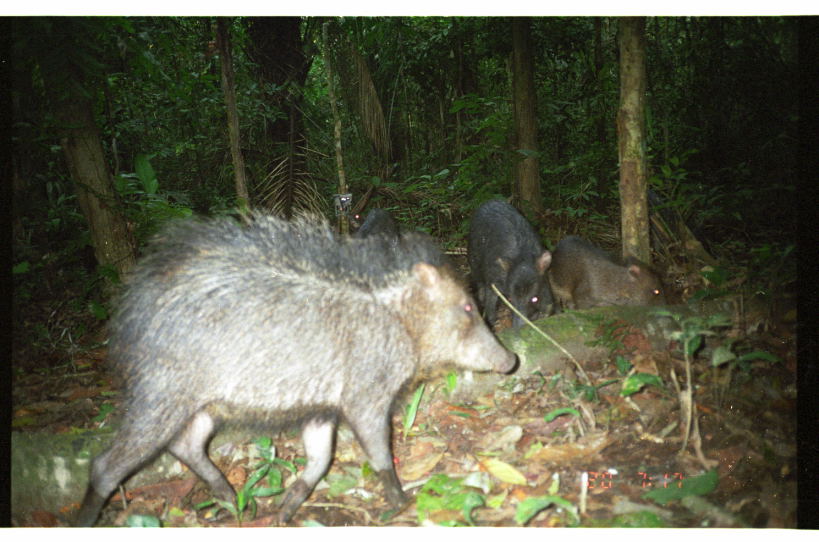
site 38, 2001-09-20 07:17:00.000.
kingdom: Animalia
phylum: Chordata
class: Mammalia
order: Artiodactyla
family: Tayassuidae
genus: Tayassu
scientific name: Tayassu pecari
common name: white-lipped peccary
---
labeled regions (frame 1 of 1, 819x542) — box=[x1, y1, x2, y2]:
tayassu pecari: box=[71, 200, 519, 526]; box=[466, 199, 553, 332]; box=[545, 234, 670, 311]; box=[644, 187, 685, 263]; box=[348, 207, 400, 241]